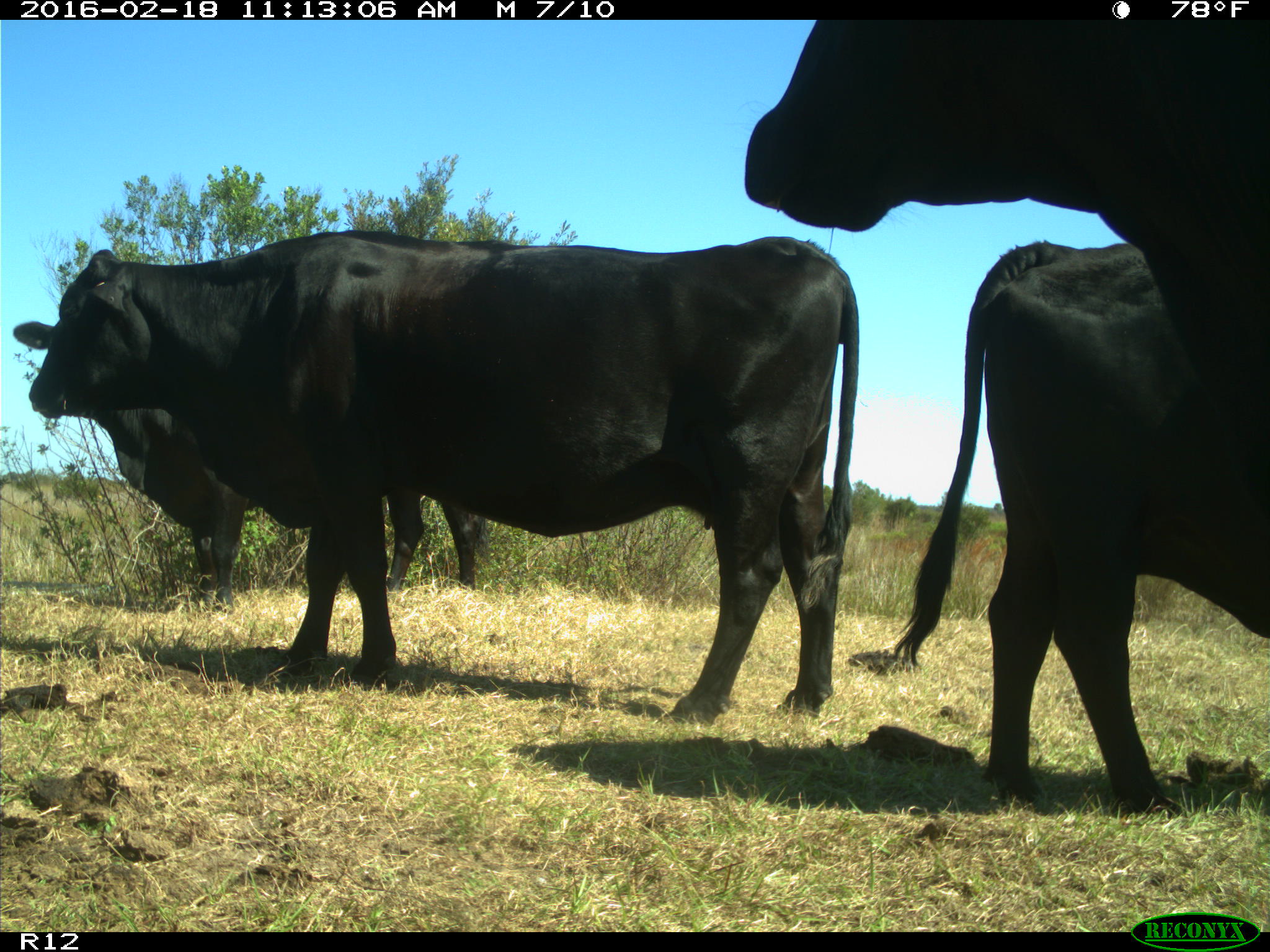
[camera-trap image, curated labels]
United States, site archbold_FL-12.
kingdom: Animalia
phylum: Chordata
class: Mammalia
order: Artiodactyla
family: Bovidae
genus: Bos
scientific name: Bos taurus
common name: domestic cow